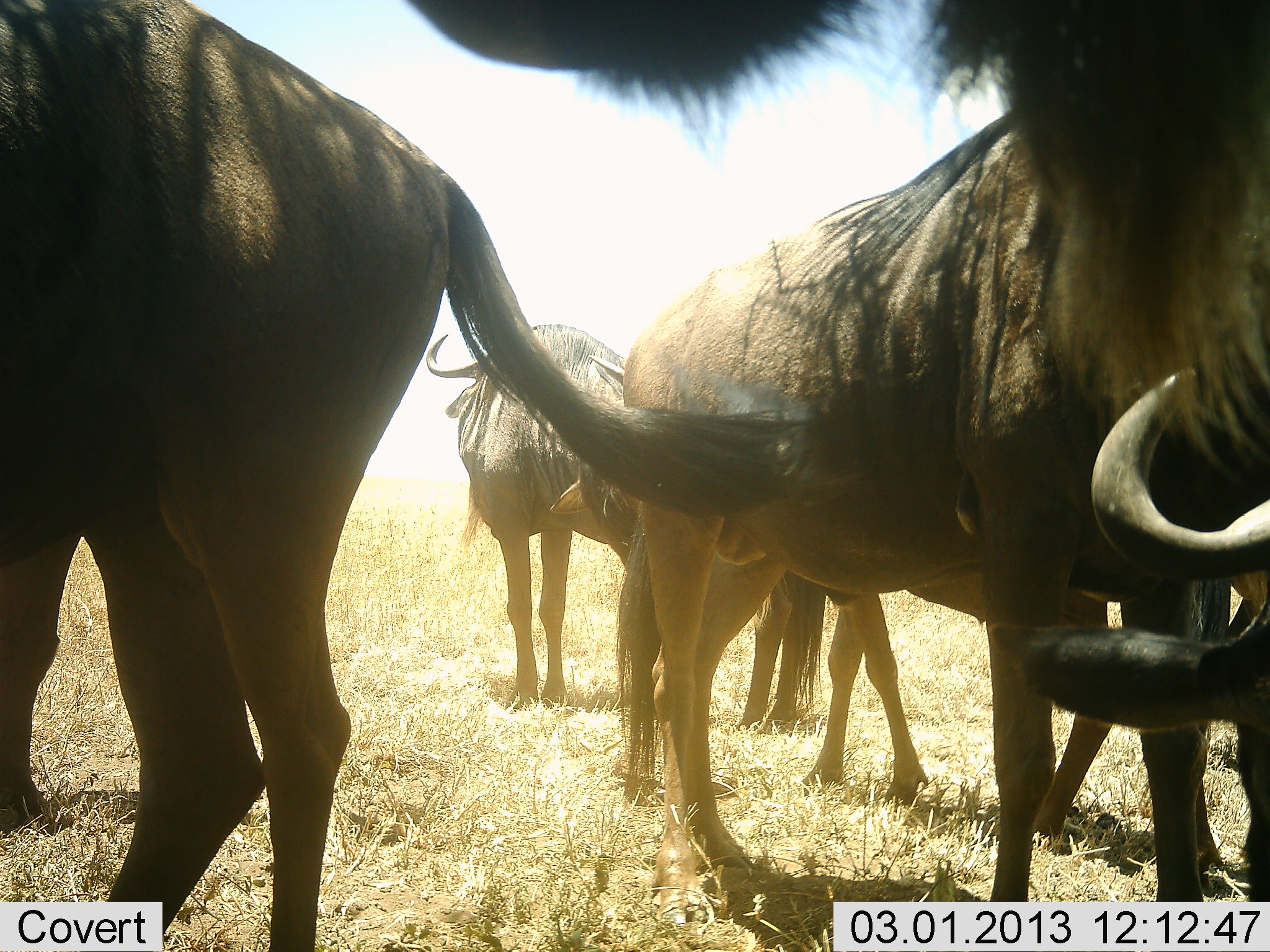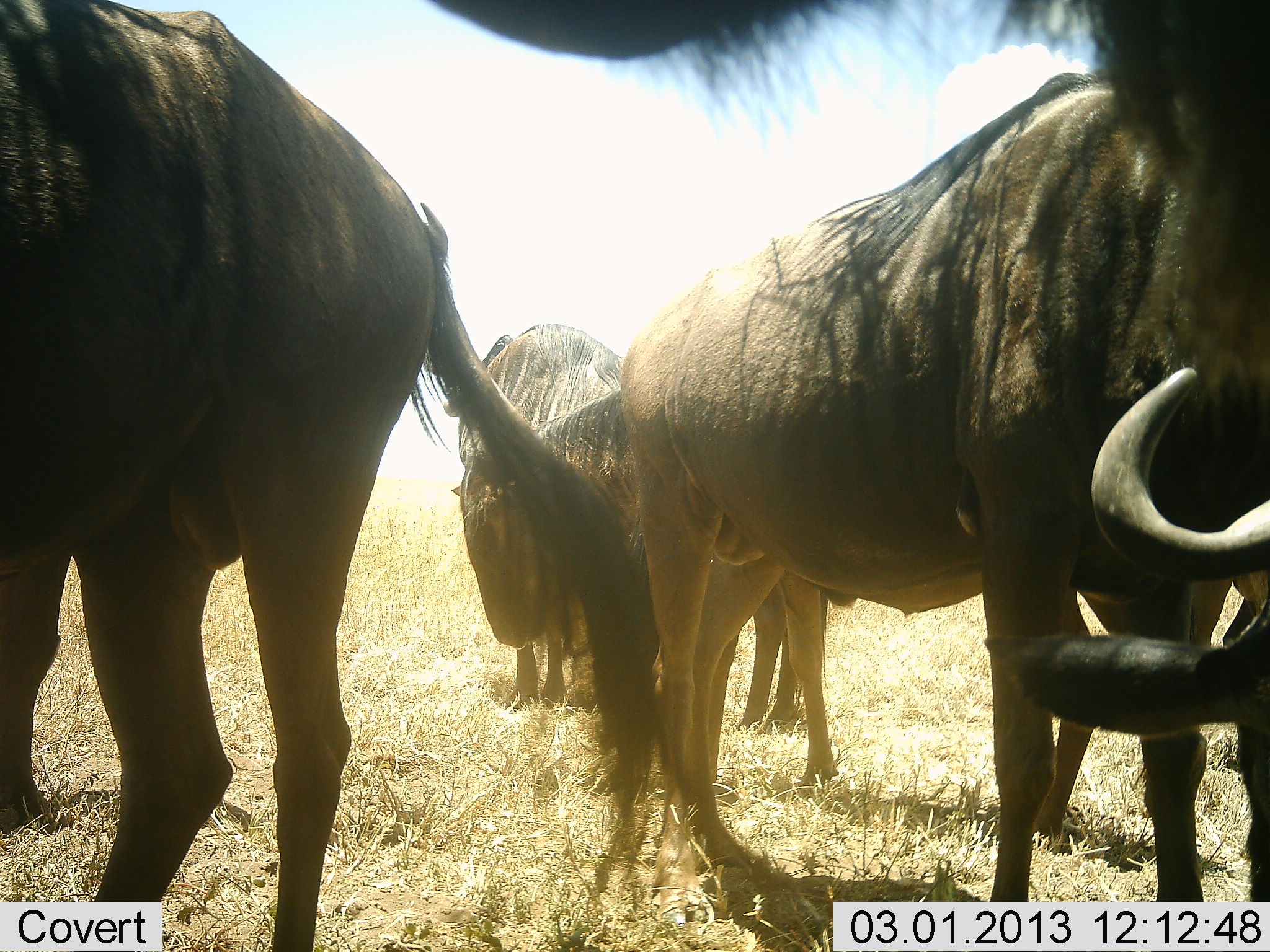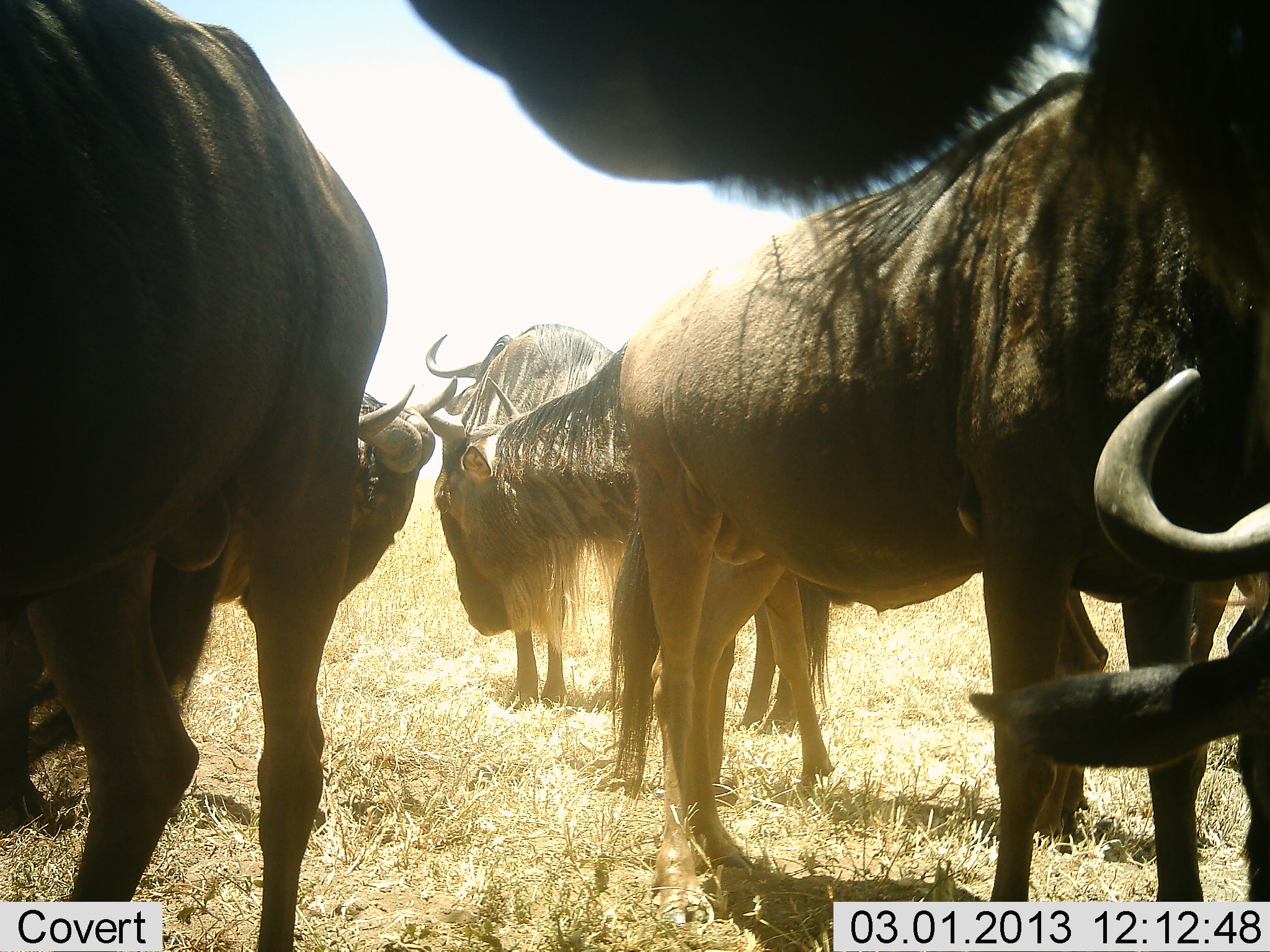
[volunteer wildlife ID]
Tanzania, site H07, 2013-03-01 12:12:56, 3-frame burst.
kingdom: Animalia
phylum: Chordata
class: Mammalia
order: Artiodactyla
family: Bovidae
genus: Connochaetes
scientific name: Connochaetes taurinus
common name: blue wildebeest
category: wildebeest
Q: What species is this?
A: Wildebeest (blue wildebeest) (Connochaetes taurinus).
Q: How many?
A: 6.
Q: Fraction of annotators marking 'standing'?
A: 84%.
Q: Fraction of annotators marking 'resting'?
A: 39%.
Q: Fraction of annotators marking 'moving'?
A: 16%.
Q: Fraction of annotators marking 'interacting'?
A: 11%.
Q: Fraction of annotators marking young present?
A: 0%.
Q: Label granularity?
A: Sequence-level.